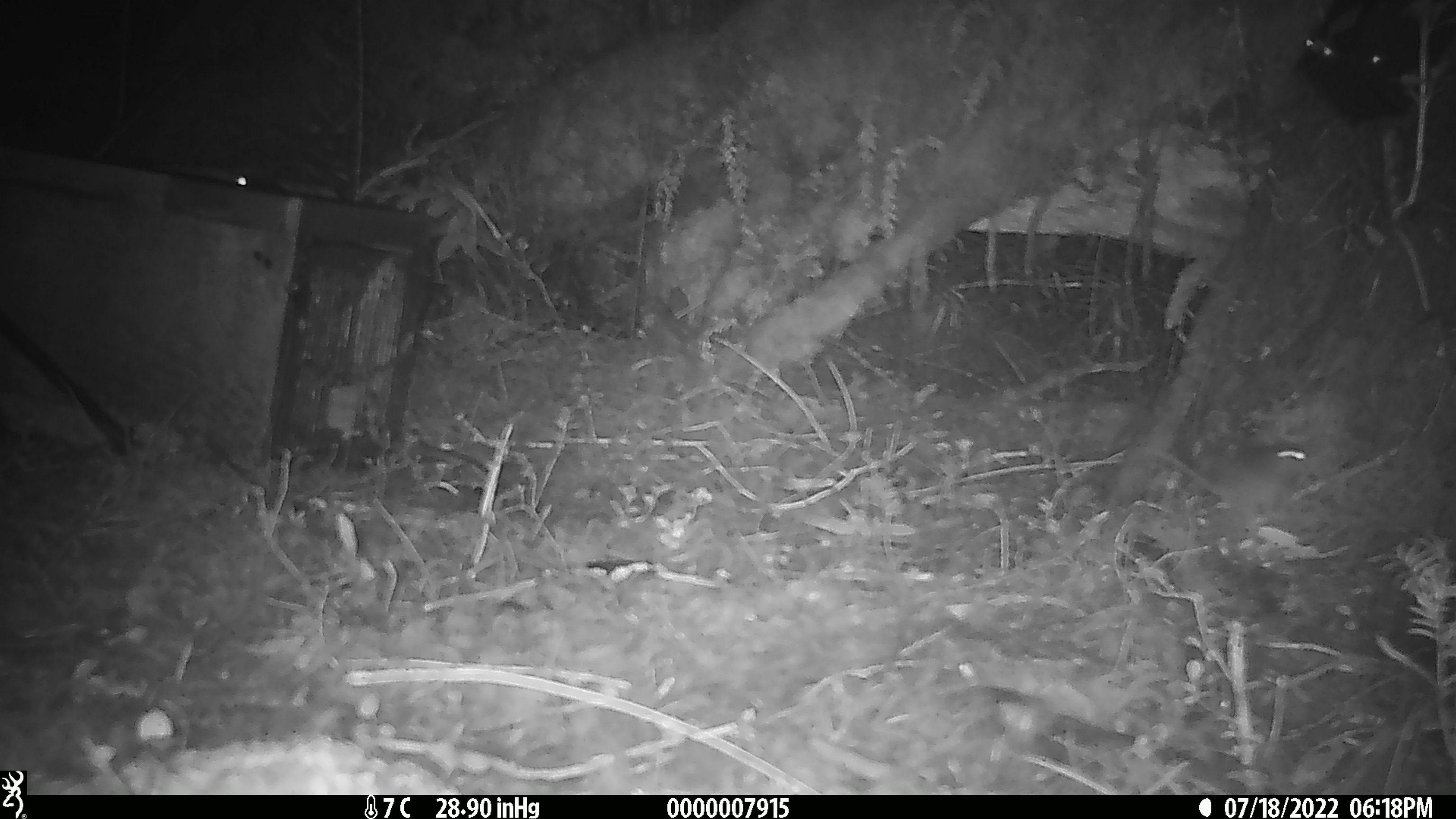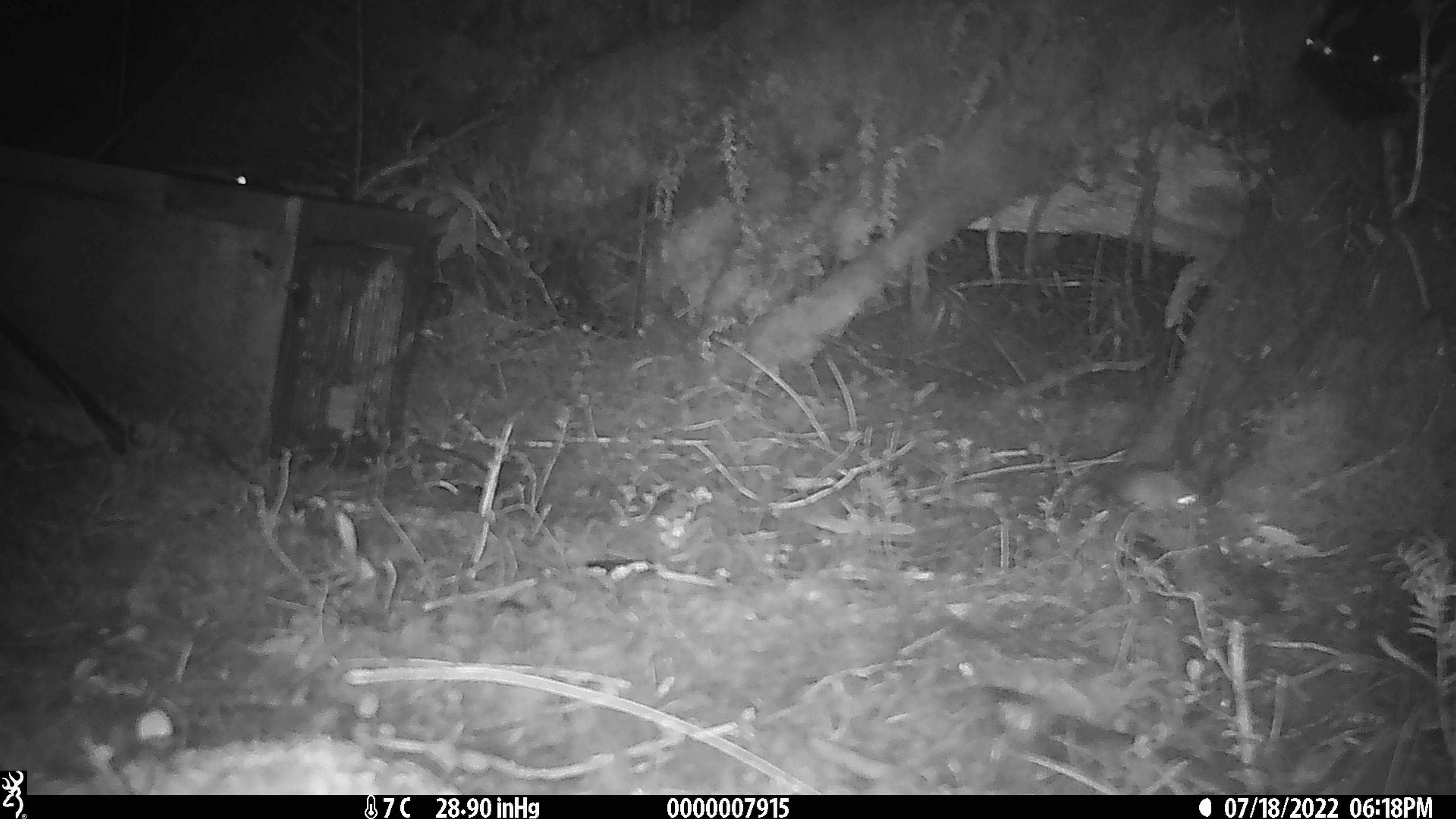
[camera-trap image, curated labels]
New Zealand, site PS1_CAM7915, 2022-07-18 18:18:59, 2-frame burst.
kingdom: Animalia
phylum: Chordata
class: Mammalia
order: Rodentia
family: Muridae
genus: Mus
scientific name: Mus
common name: mouse